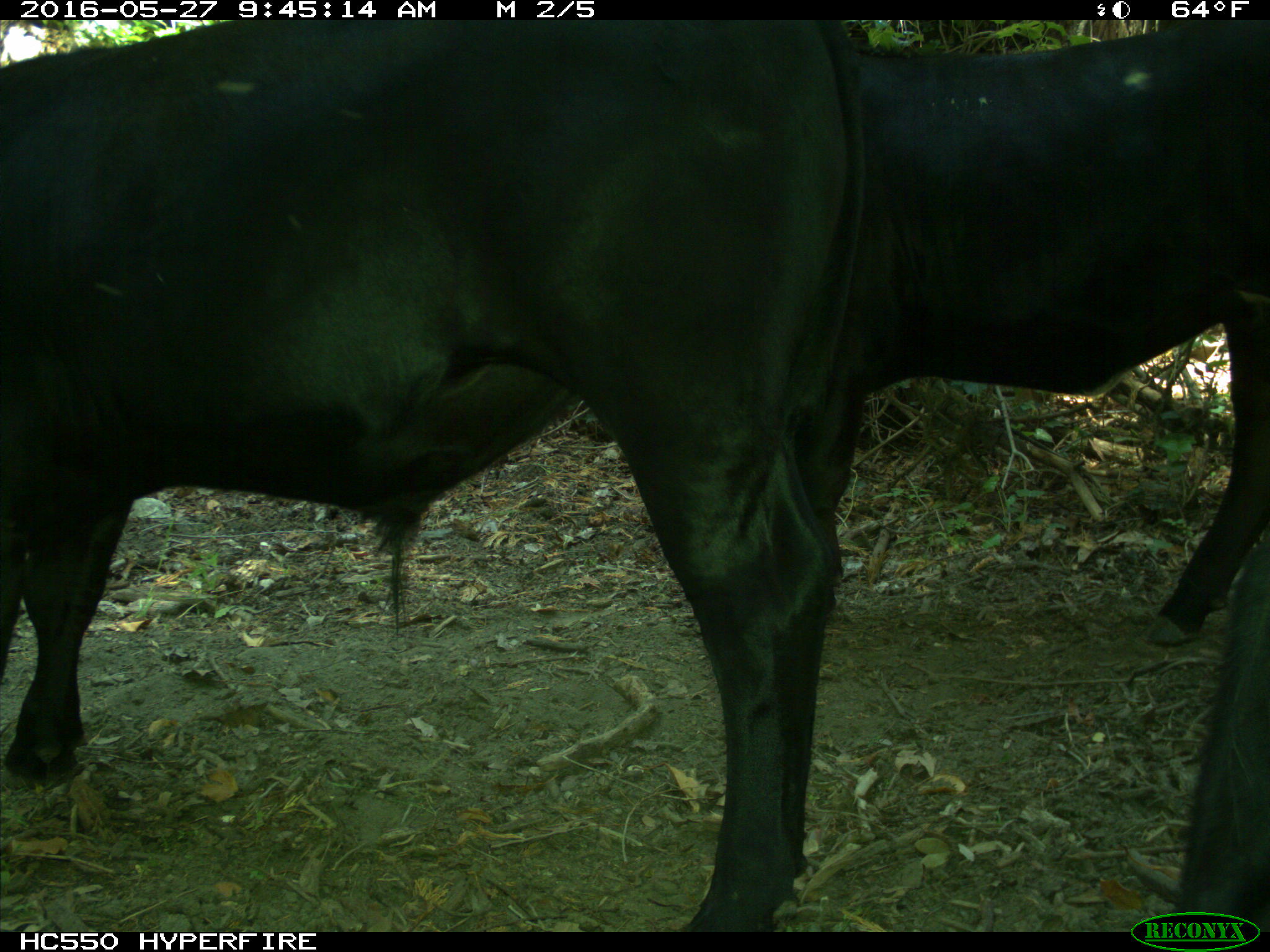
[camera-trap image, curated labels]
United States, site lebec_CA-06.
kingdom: Animalia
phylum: Chordata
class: Mammalia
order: Artiodactyla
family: Bovidae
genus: Bos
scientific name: Bos taurus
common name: domestic cow